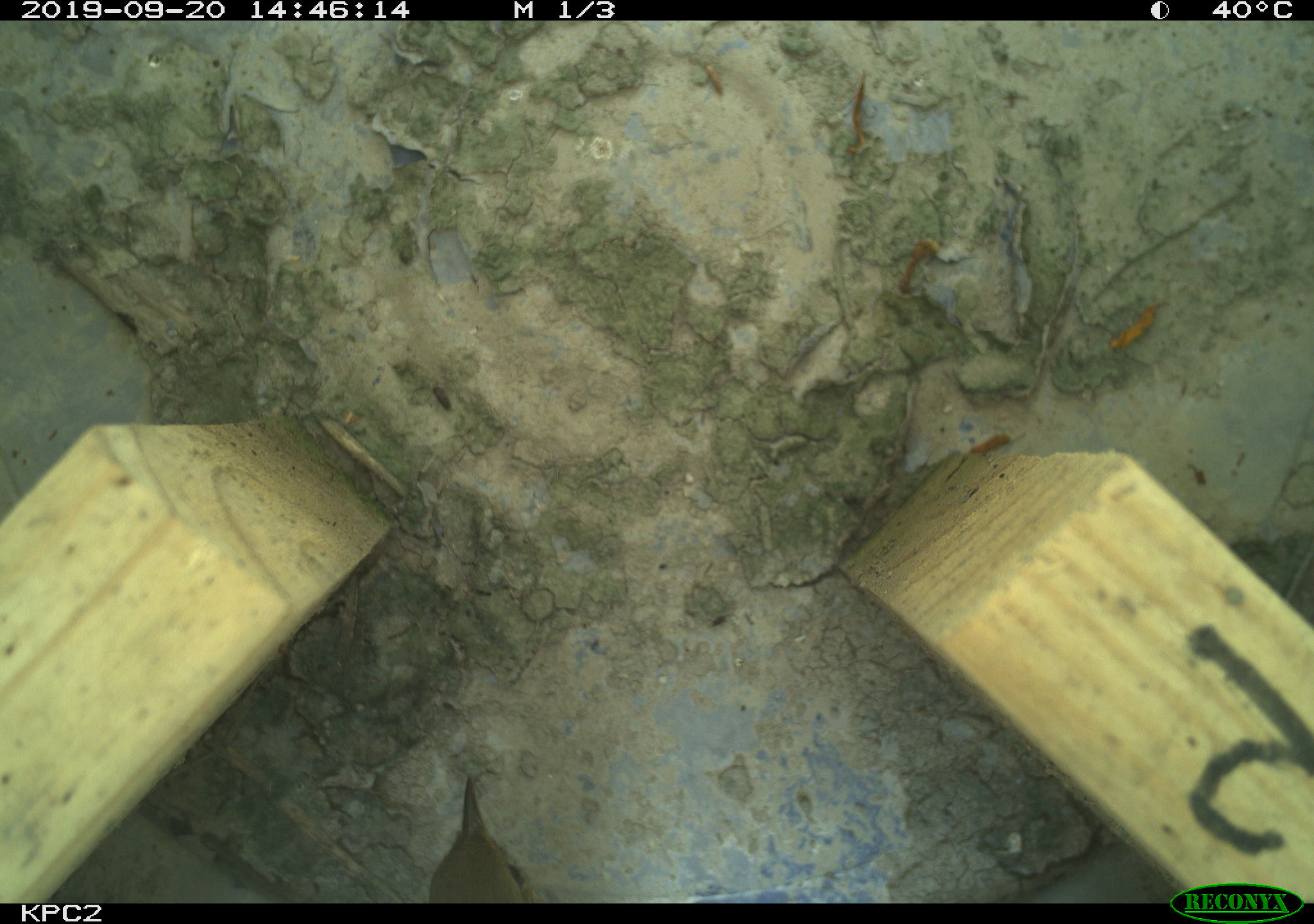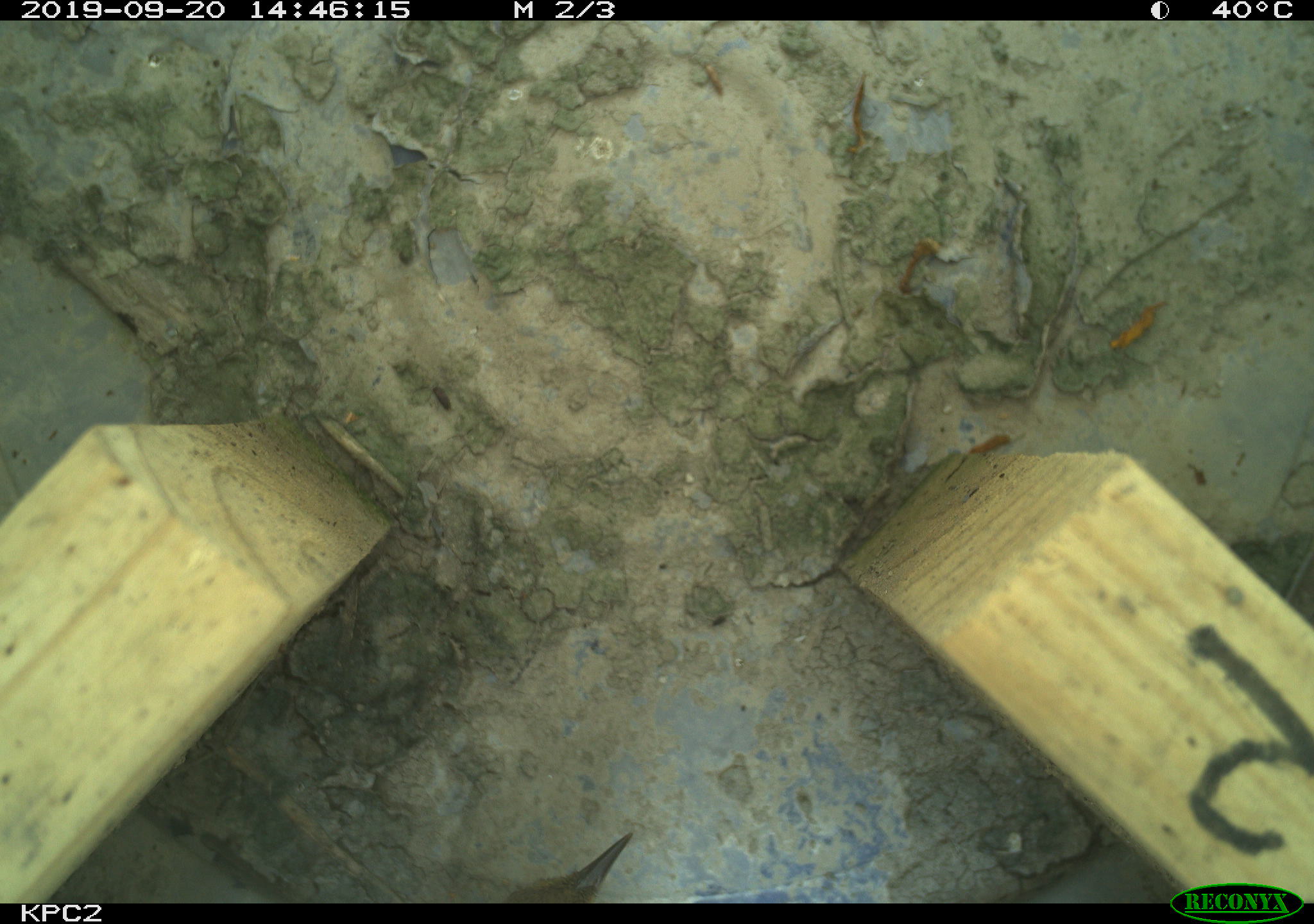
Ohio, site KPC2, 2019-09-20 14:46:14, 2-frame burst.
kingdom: Animalia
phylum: Chordata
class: Aves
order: Passeriformes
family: Parulidae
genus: Geothlypis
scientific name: Geothlypis trichas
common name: common yellowthroat